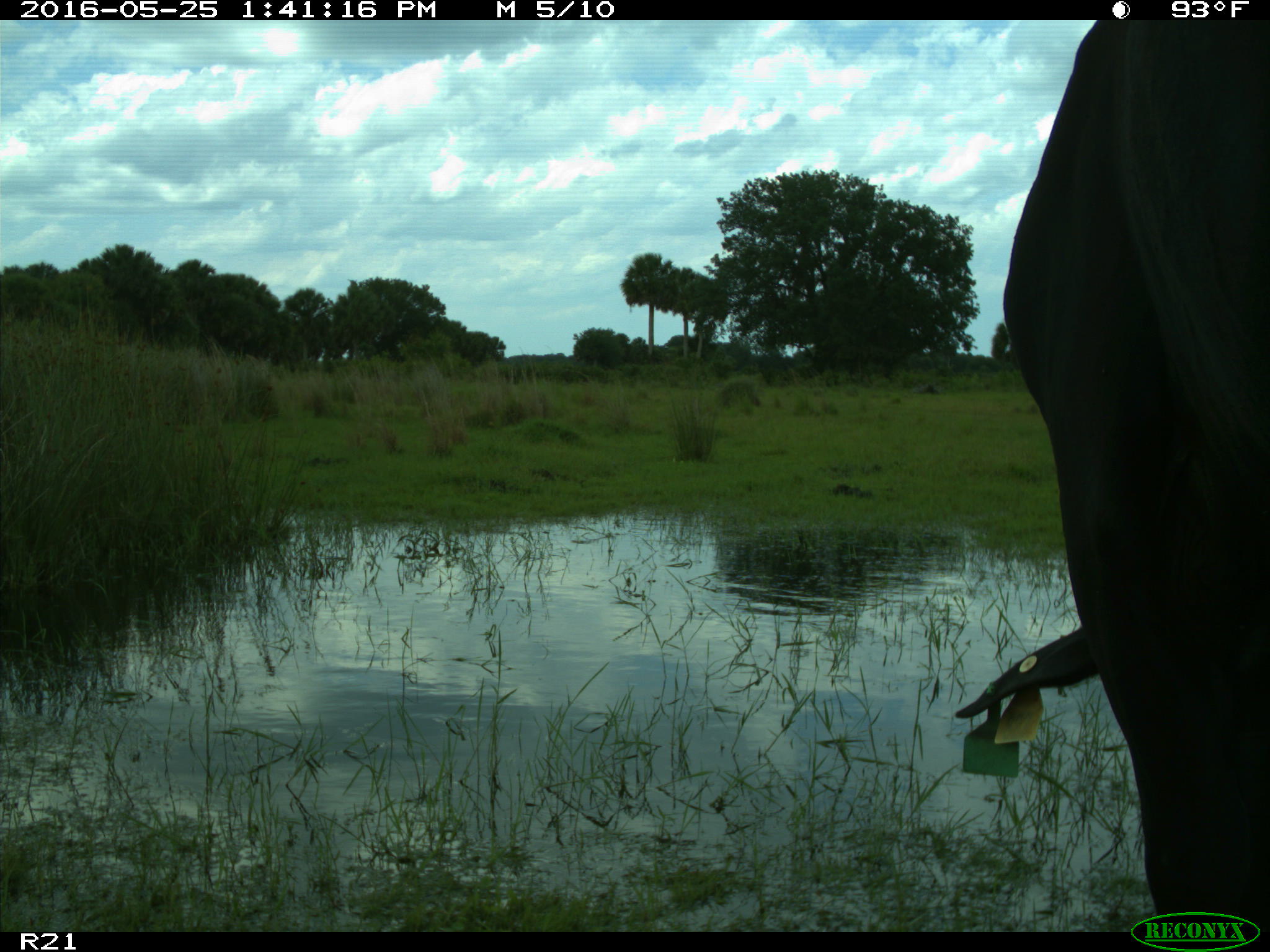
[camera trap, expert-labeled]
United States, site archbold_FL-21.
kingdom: Animalia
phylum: Chordata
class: Mammalia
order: Artiodactyla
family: Bovidae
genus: Bos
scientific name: Bos taurus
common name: domestic cow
Bos taurus (domestic cow).